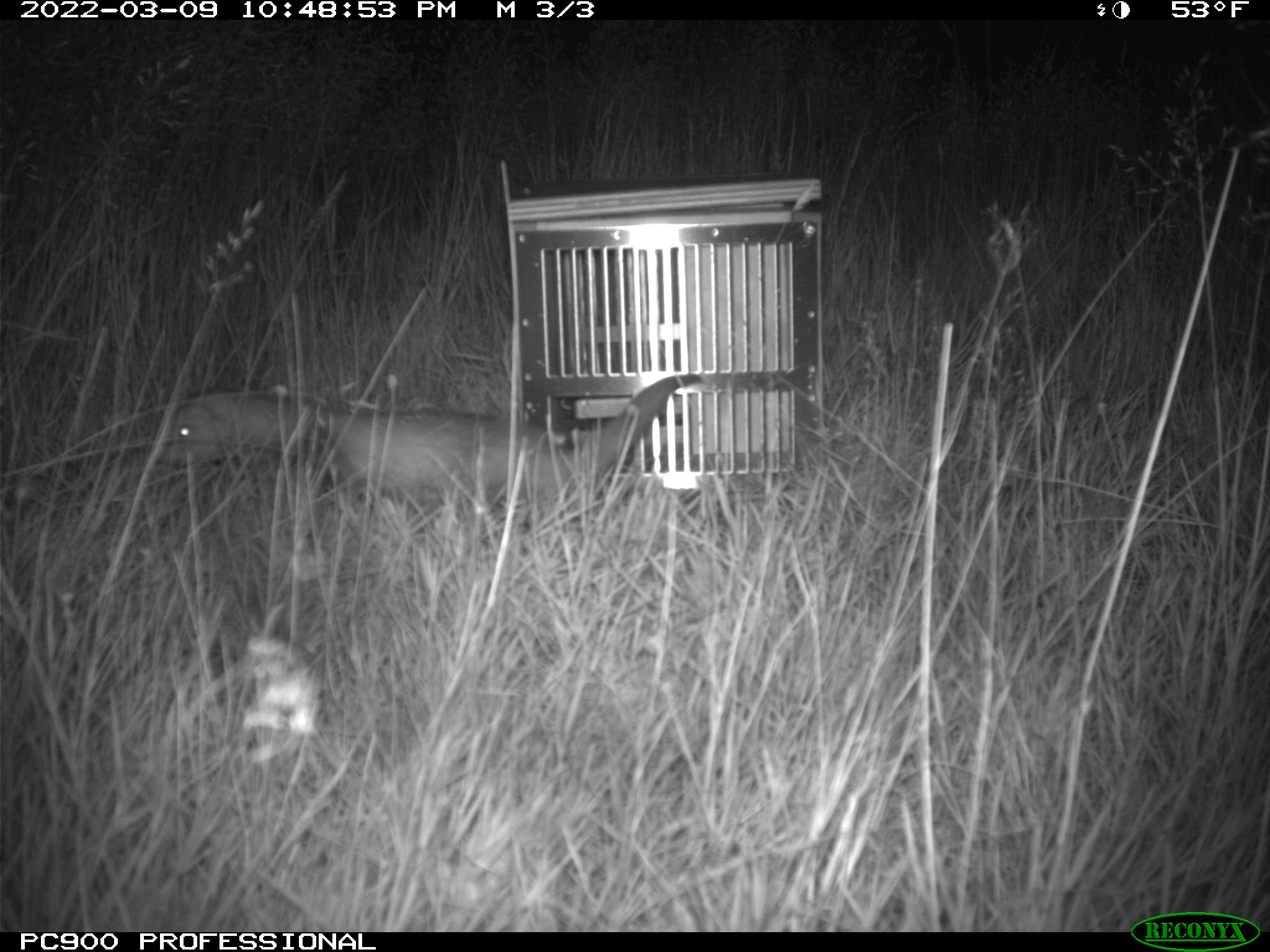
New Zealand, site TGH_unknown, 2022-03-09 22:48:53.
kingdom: Animalia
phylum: Chordata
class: Mammalia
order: Carnivora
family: Mustelidae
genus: Mustela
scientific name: Mustela furo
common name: ferret